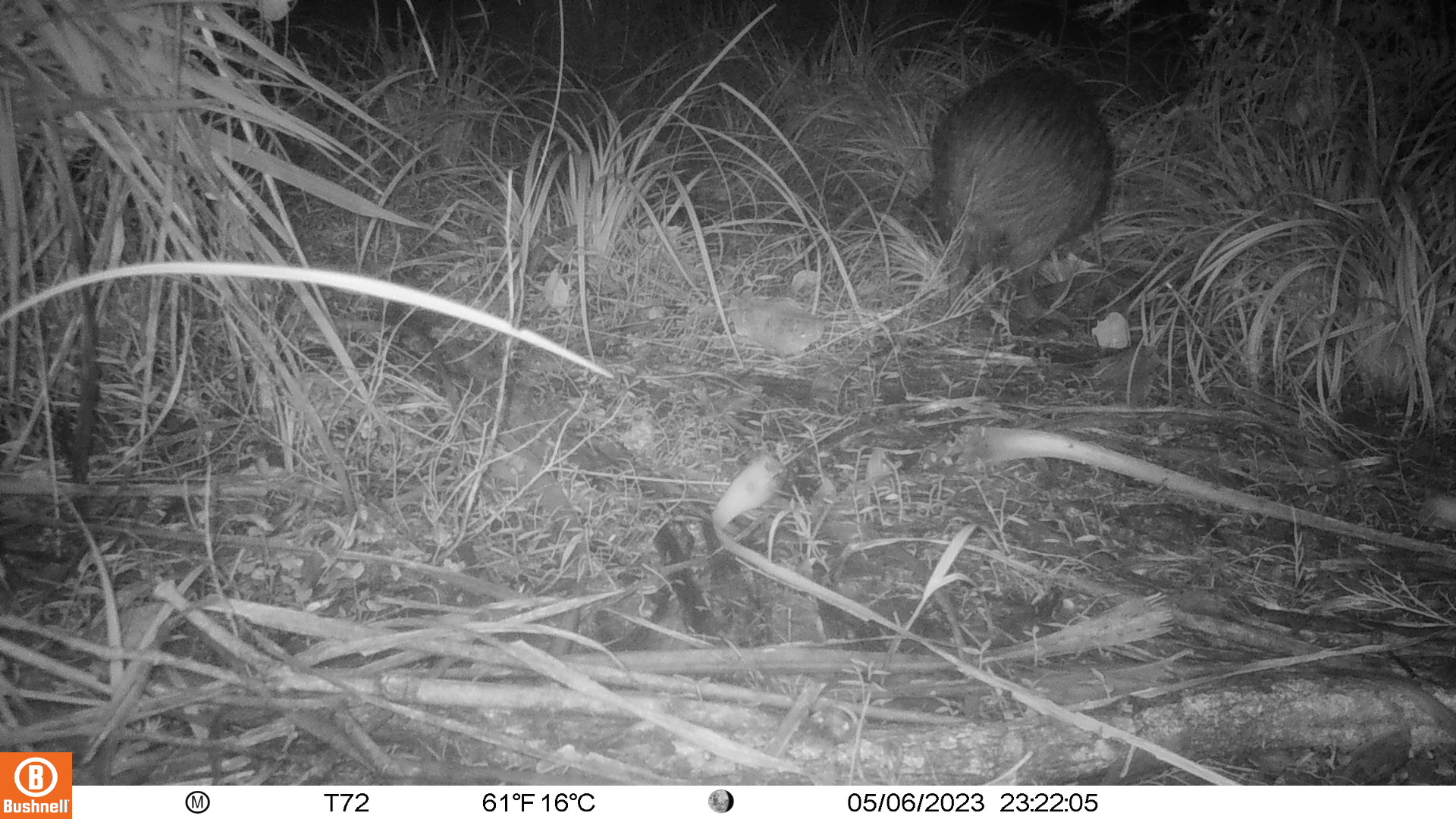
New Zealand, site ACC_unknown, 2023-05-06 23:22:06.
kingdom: Animalia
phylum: Chordata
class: Aves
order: Apterygiformes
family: Apterygidae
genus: Apteryx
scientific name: Apteryx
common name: kiwi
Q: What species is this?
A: Kiwi (Apteryx).